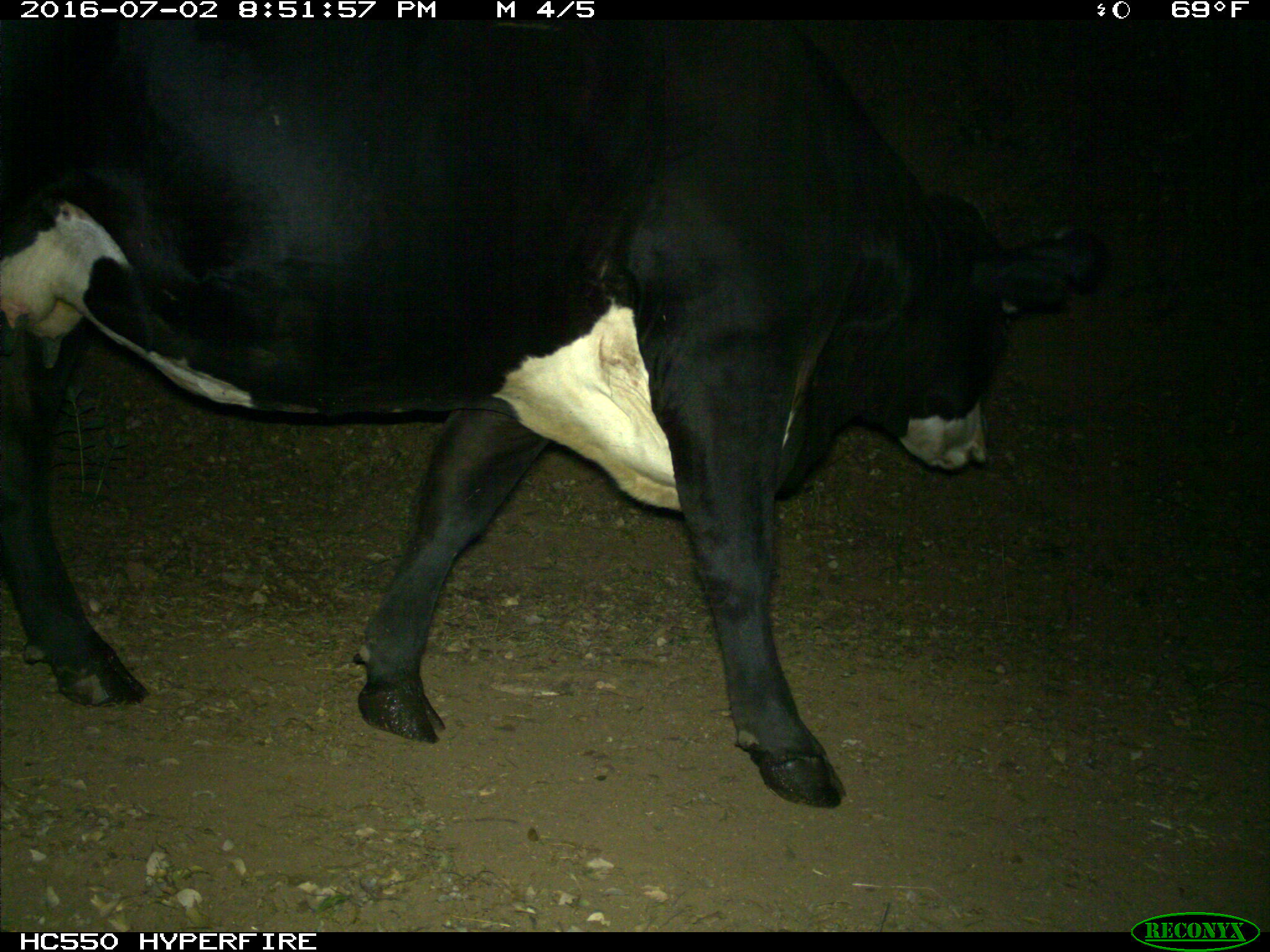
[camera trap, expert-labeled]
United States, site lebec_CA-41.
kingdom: Animalia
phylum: Chordata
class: Mammalia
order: Artiodactyla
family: Bovidae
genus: Bos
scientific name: Bos taurus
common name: domestic cow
Bos taurus (domestic cow).